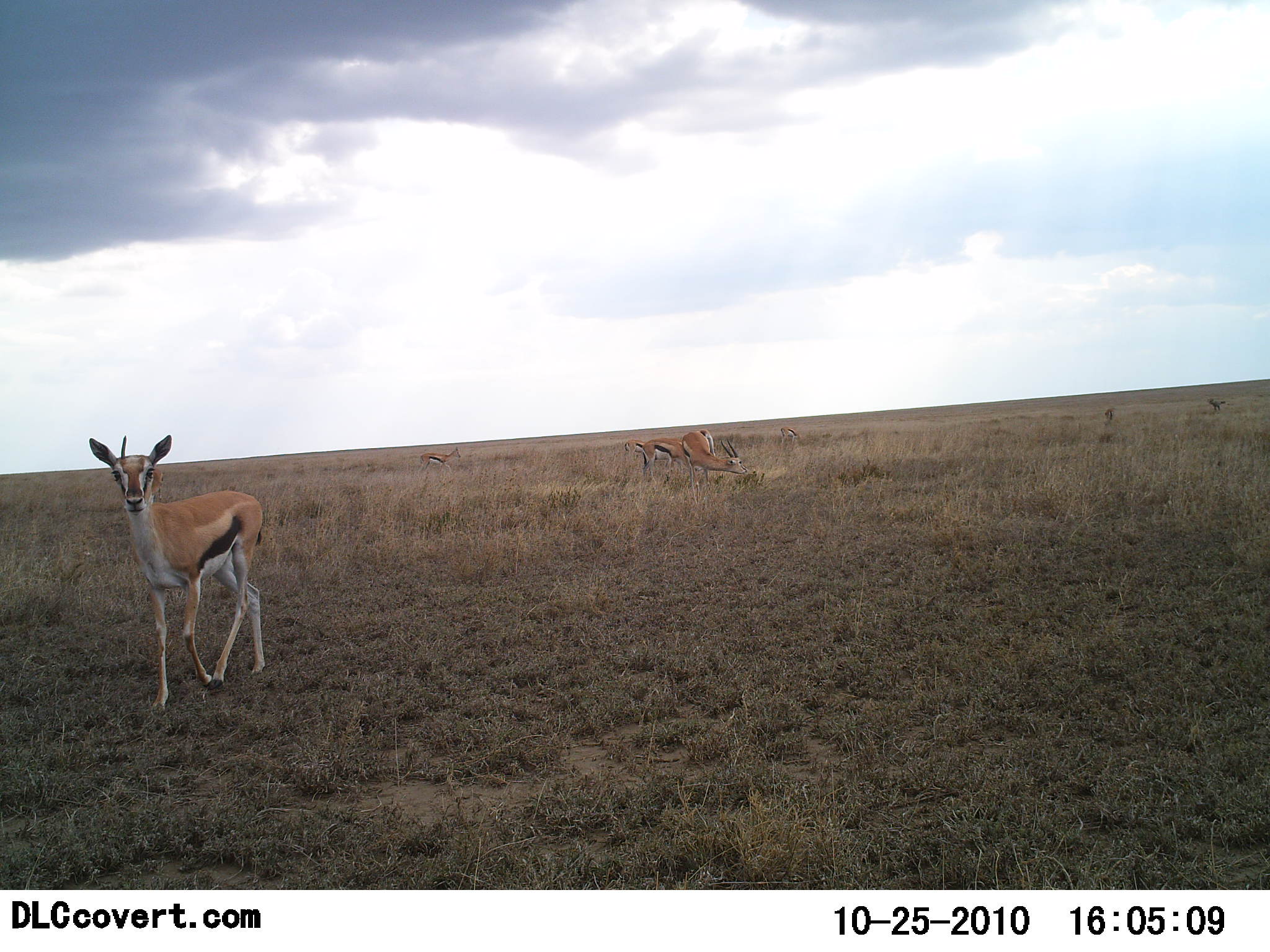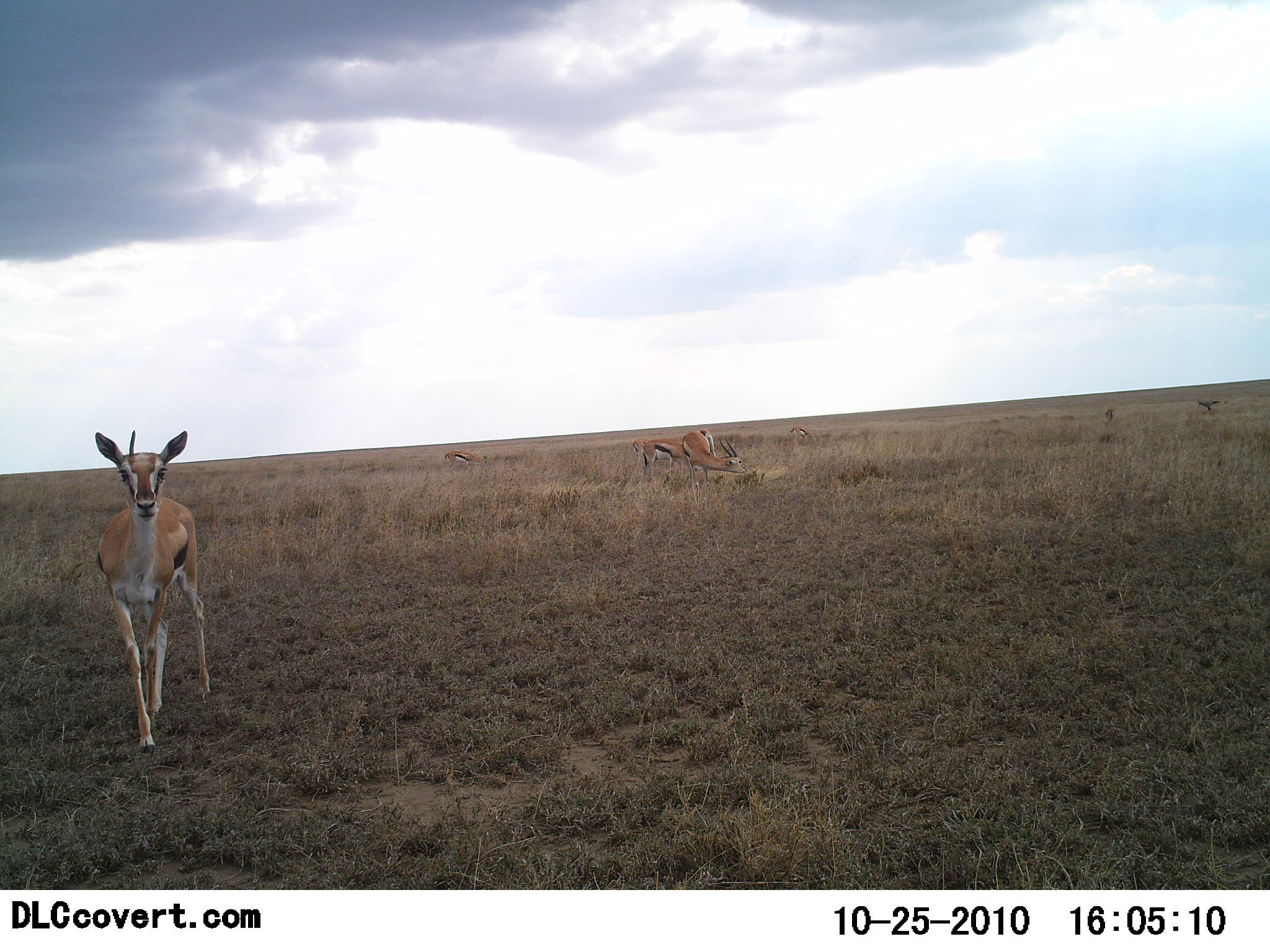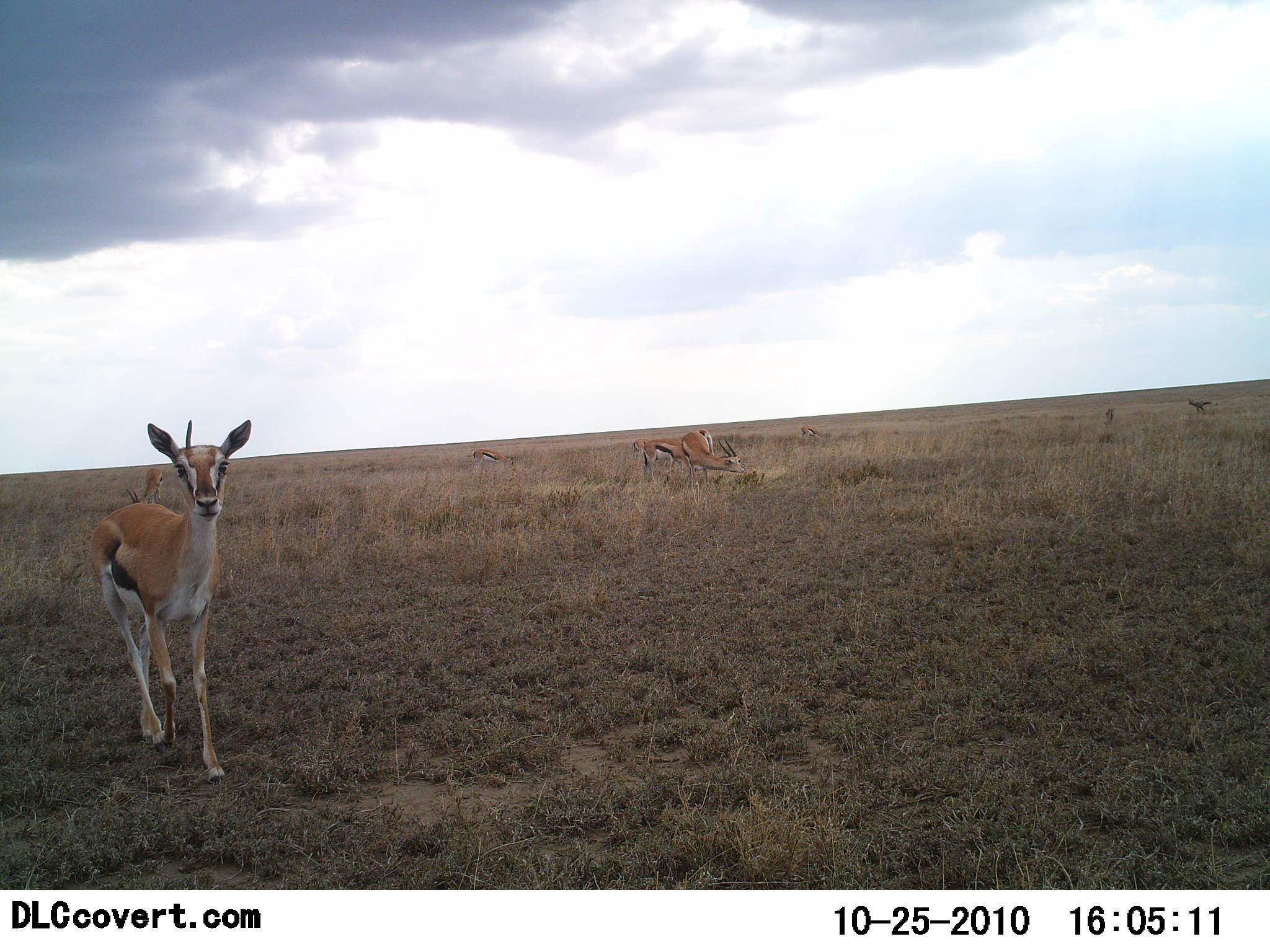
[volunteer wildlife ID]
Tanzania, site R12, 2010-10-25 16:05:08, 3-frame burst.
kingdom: Animalia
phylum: Chordata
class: Mammalia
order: Artiodactyla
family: Bovidae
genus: Eudorcas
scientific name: Eudorcas thomsonii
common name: thomson's gazelle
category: gazellethomsons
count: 7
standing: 64%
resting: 0%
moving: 64%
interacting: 0%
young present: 0%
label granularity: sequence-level